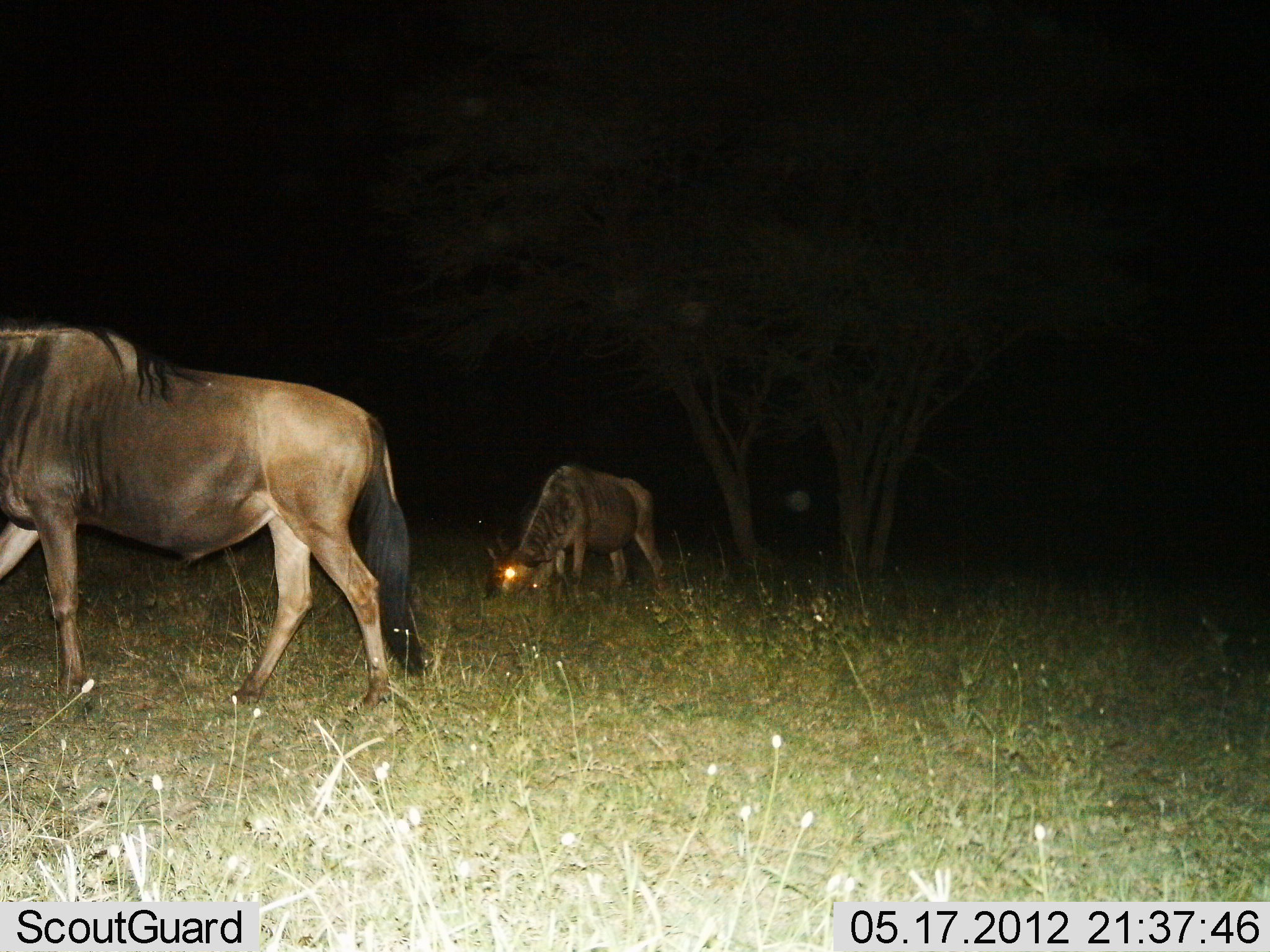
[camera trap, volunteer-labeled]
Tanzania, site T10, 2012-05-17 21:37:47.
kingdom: Animalia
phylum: Chordata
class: Mammalia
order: Artiodactyla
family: Bovidae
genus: Connochaetes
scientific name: Connochaetes taurinus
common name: blue wildebeest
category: wildebeest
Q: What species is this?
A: Wildebeest (blue wildebeest) (Connochaetes taurinus).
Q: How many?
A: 2.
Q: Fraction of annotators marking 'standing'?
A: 20%.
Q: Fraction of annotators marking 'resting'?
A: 0%.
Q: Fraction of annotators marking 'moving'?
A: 70%.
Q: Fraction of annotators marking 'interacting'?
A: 0%.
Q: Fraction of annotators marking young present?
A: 0%.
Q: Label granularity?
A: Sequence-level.